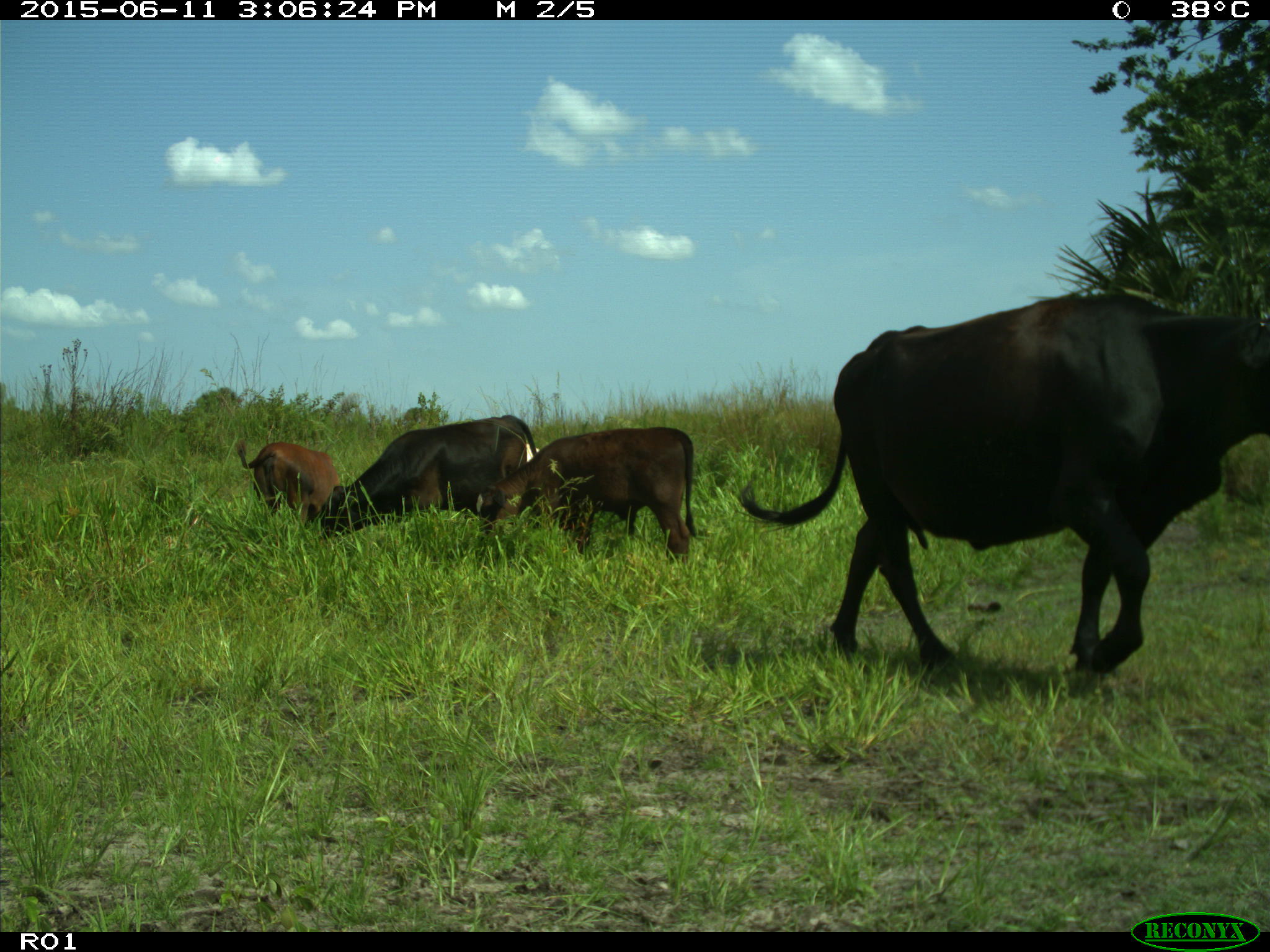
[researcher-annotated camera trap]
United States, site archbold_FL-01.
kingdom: Animalia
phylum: Chordata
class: Mammalia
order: Artiodactyla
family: Bovidae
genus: Bos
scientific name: Bos taurus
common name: domestic cow